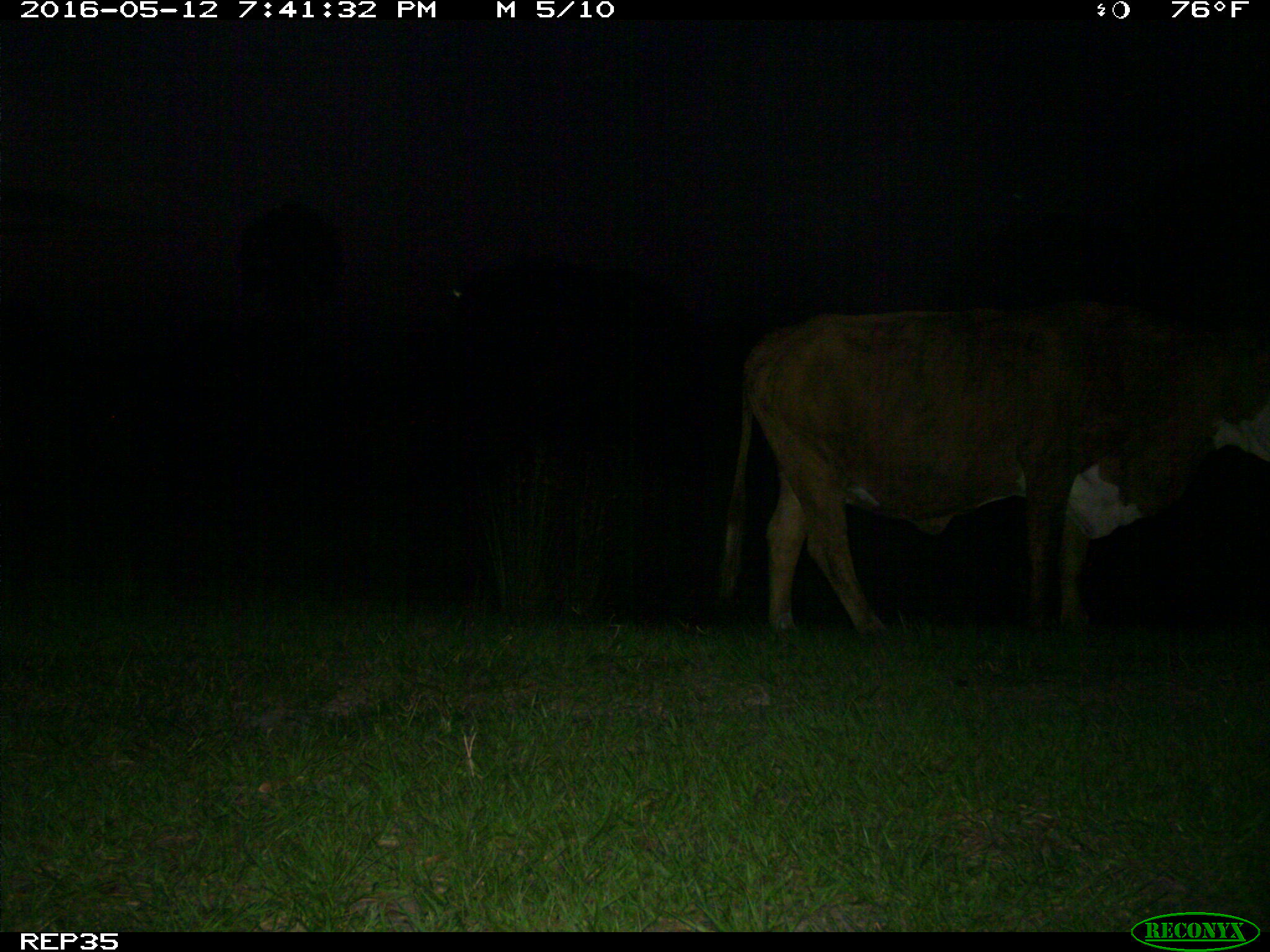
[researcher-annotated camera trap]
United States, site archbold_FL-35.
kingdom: Animalia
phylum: Chordata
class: Mammalia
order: Artiodactyla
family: Bovidae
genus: Bos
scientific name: Bos taurus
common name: domestic cow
Bos taurus (domestic cow).